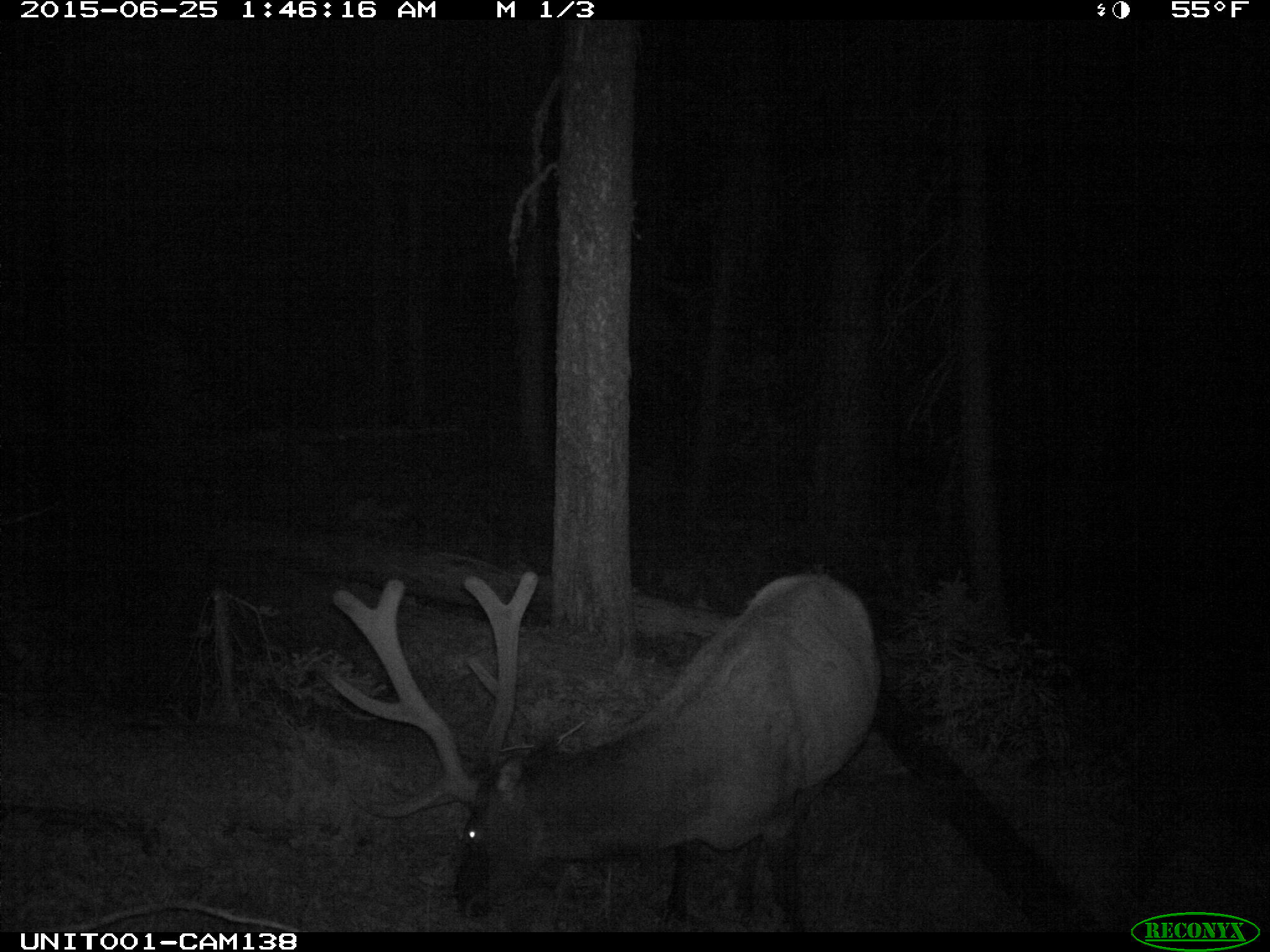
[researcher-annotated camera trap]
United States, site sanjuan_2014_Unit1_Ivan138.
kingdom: Animalia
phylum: Chordata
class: Mammalia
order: Artiodactyla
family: Cervidae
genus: Cervus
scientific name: Cervus elaphus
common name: red deer